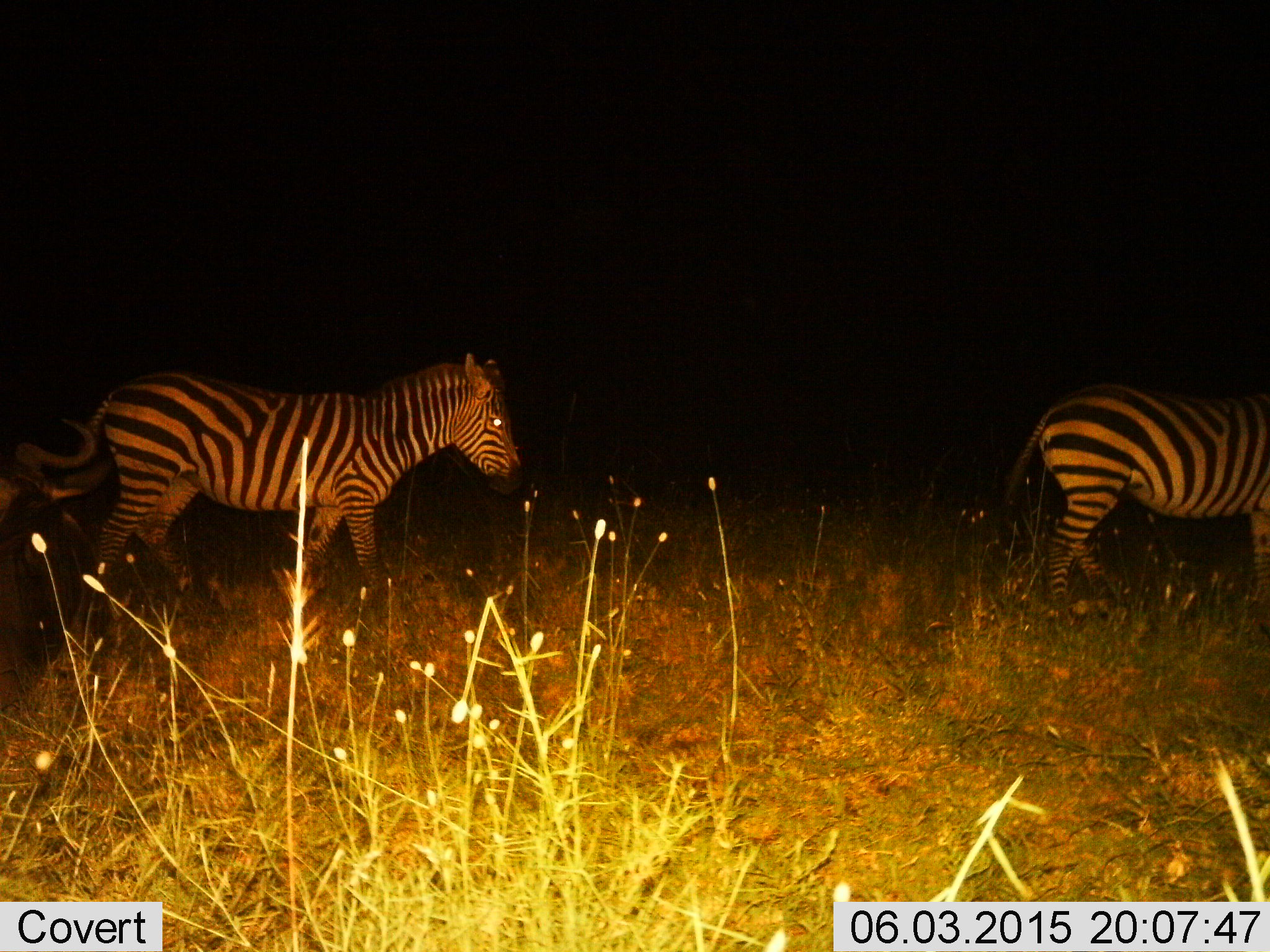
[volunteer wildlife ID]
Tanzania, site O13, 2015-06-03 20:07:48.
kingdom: Animalia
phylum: Chordata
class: Mammalia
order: Perissodactyla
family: Equidae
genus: Equus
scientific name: Equus quagga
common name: plains zebra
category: zebra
Zebra (plains zebra) (Equus quagga), count 2. Behavior (volunteer vote fractions): standing 17%, resting 0%, moving 92%, interacting 0%. Young present (vote fraction): 0%. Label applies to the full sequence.